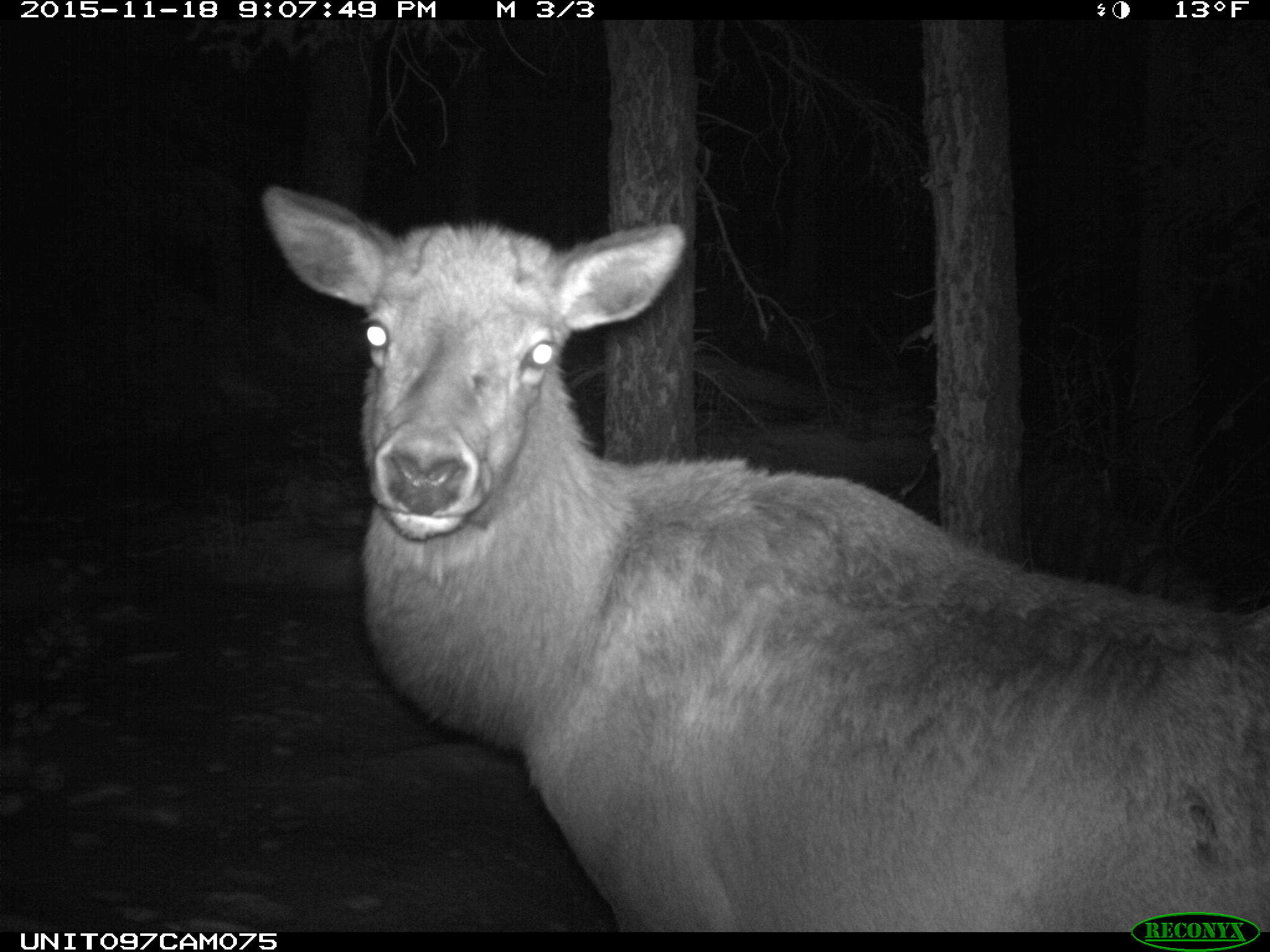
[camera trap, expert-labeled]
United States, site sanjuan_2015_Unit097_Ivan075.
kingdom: Animalia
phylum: Chordata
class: Mammalia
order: Artiodactyla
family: Cervidae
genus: Cervus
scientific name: Cervus elaphus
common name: red deer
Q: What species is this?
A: Cervus elaphus (red deer).